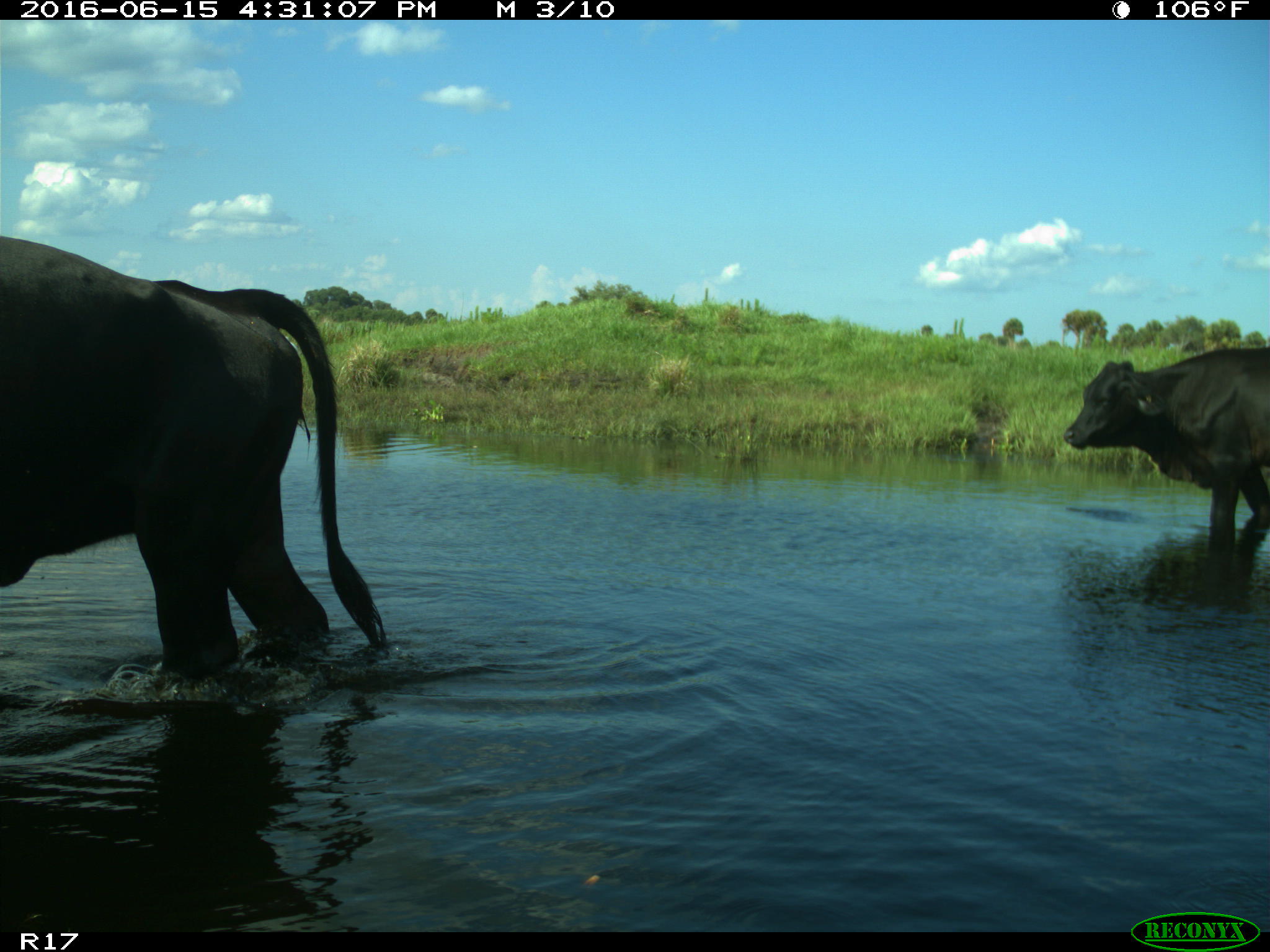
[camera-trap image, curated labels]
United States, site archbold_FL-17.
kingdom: Animalia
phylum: Chordata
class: Mammalia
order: Artiodactyla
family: Bovidae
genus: Bos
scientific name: Bos taurus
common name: domestic cow